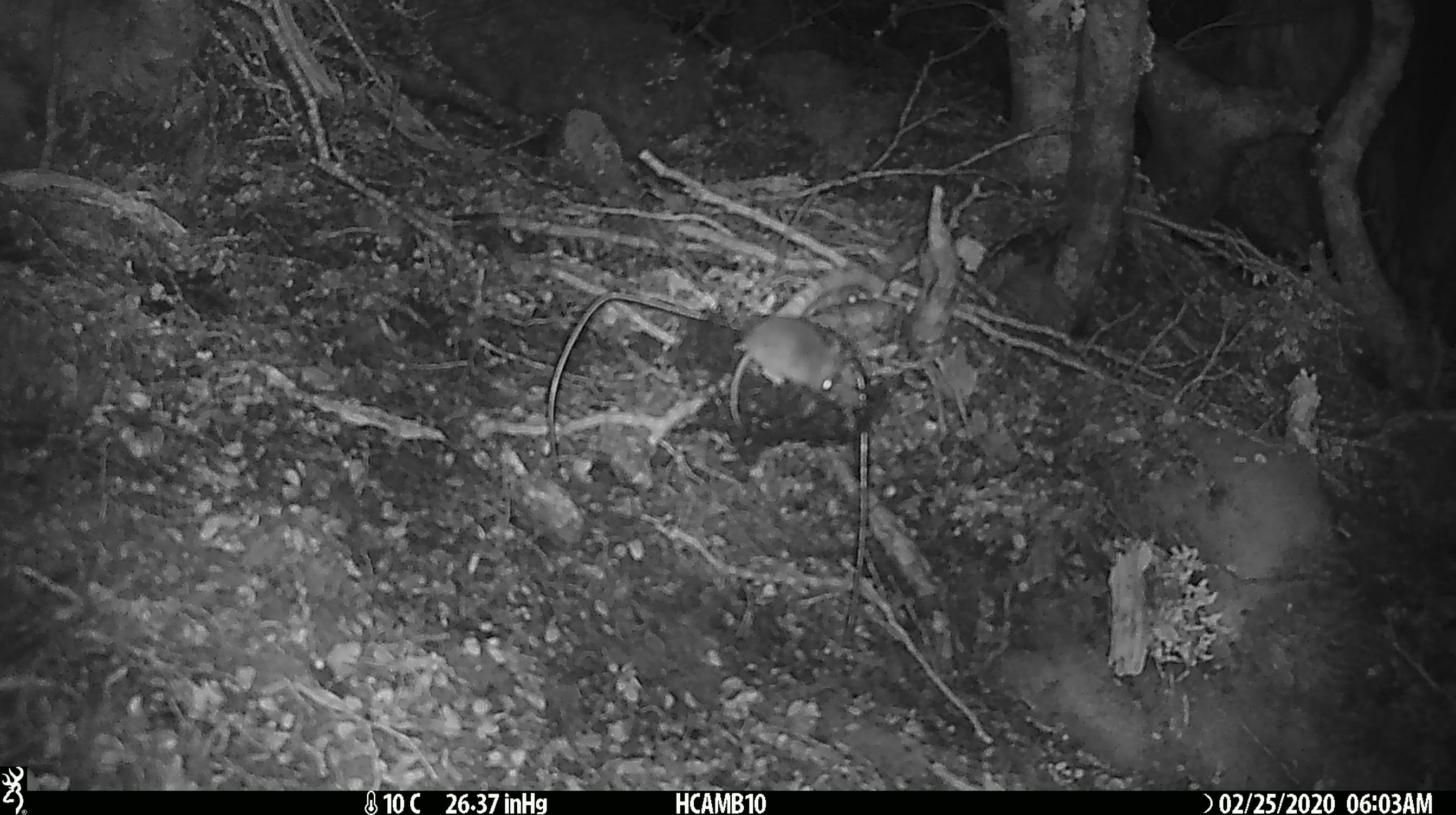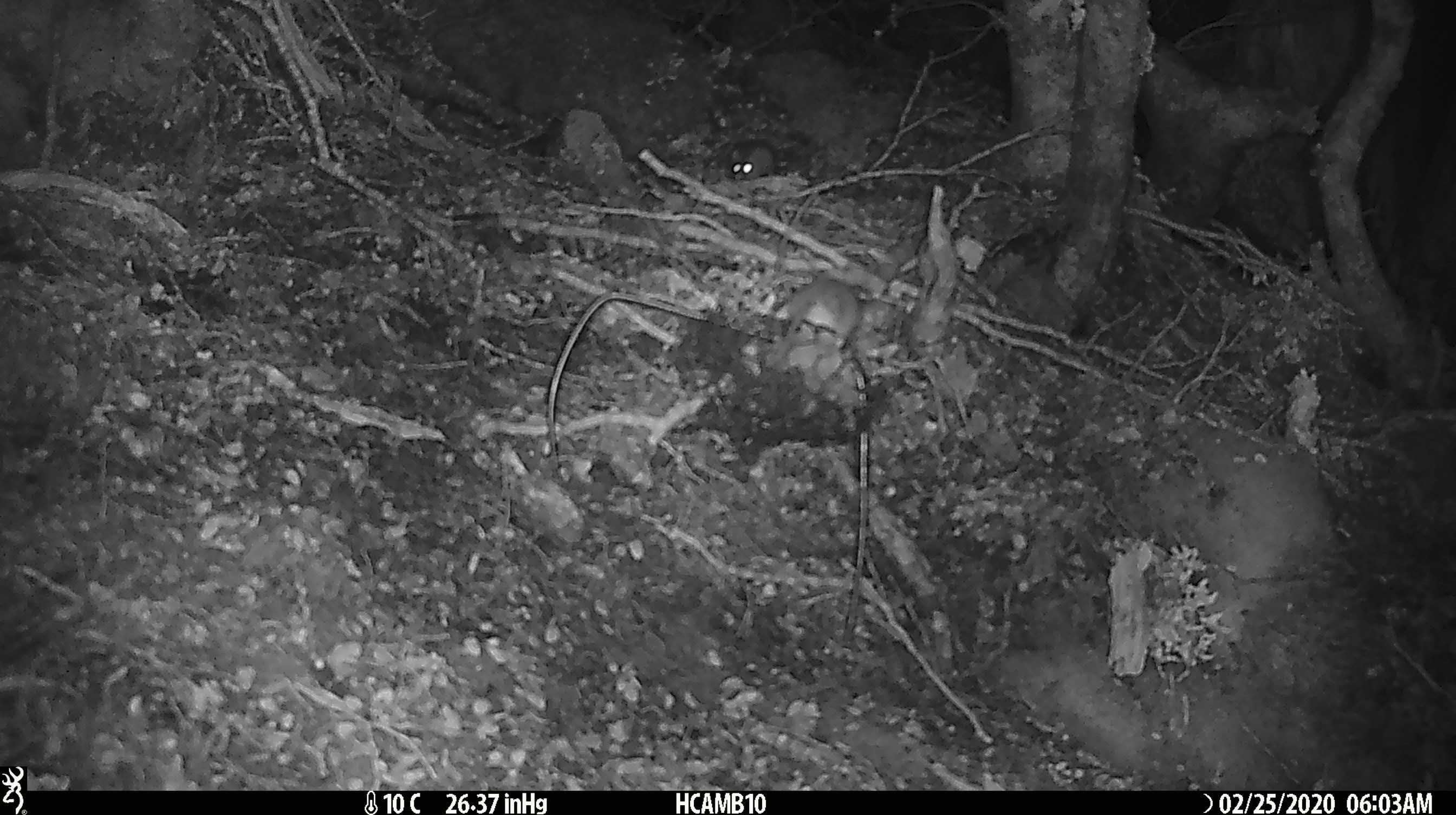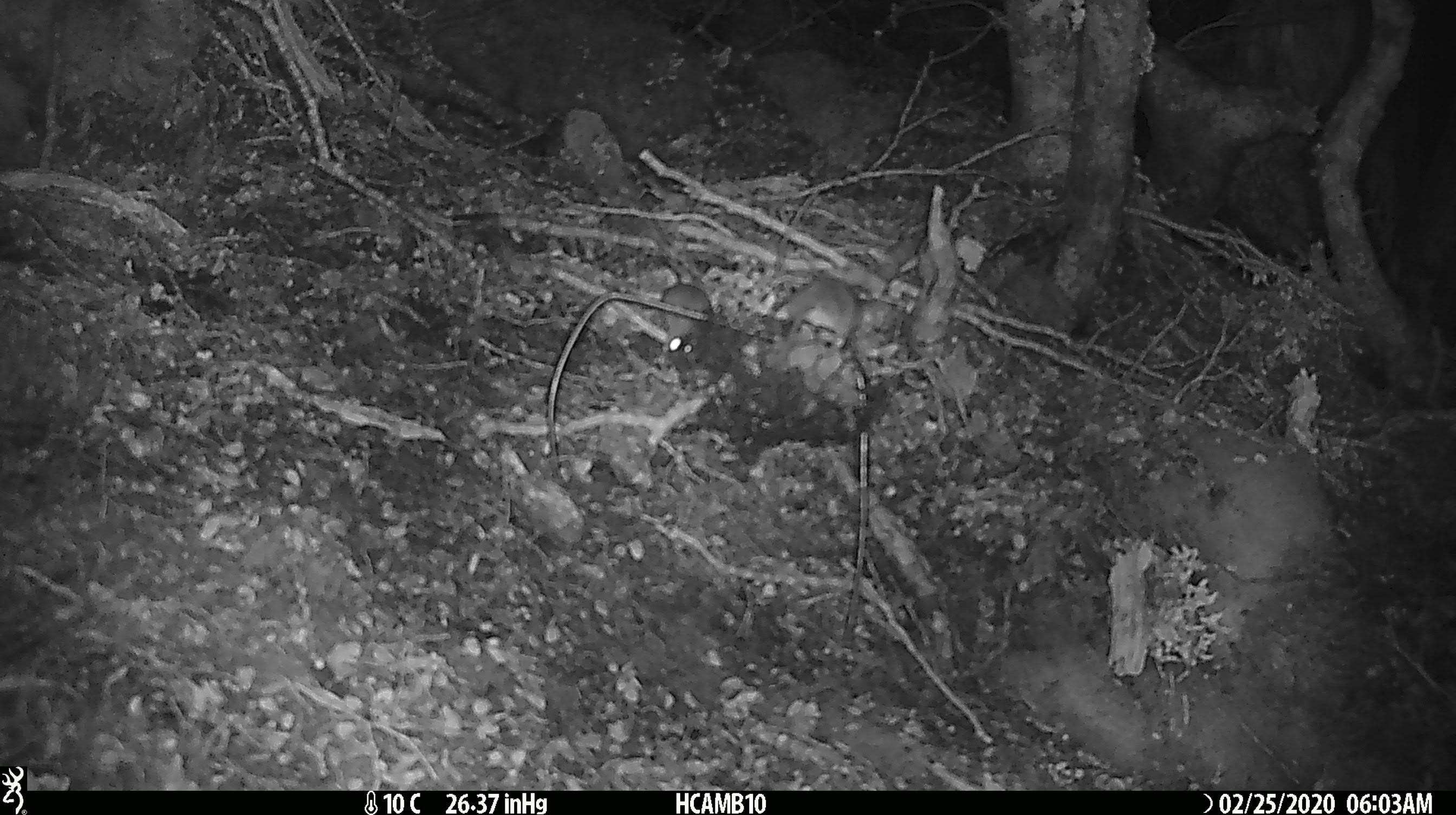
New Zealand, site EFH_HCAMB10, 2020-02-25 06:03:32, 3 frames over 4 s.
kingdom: Animalia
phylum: Chordata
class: Mammalia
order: Rodentia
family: Muridae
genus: Mus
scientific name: Mus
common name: mouse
Mouse (Mus).